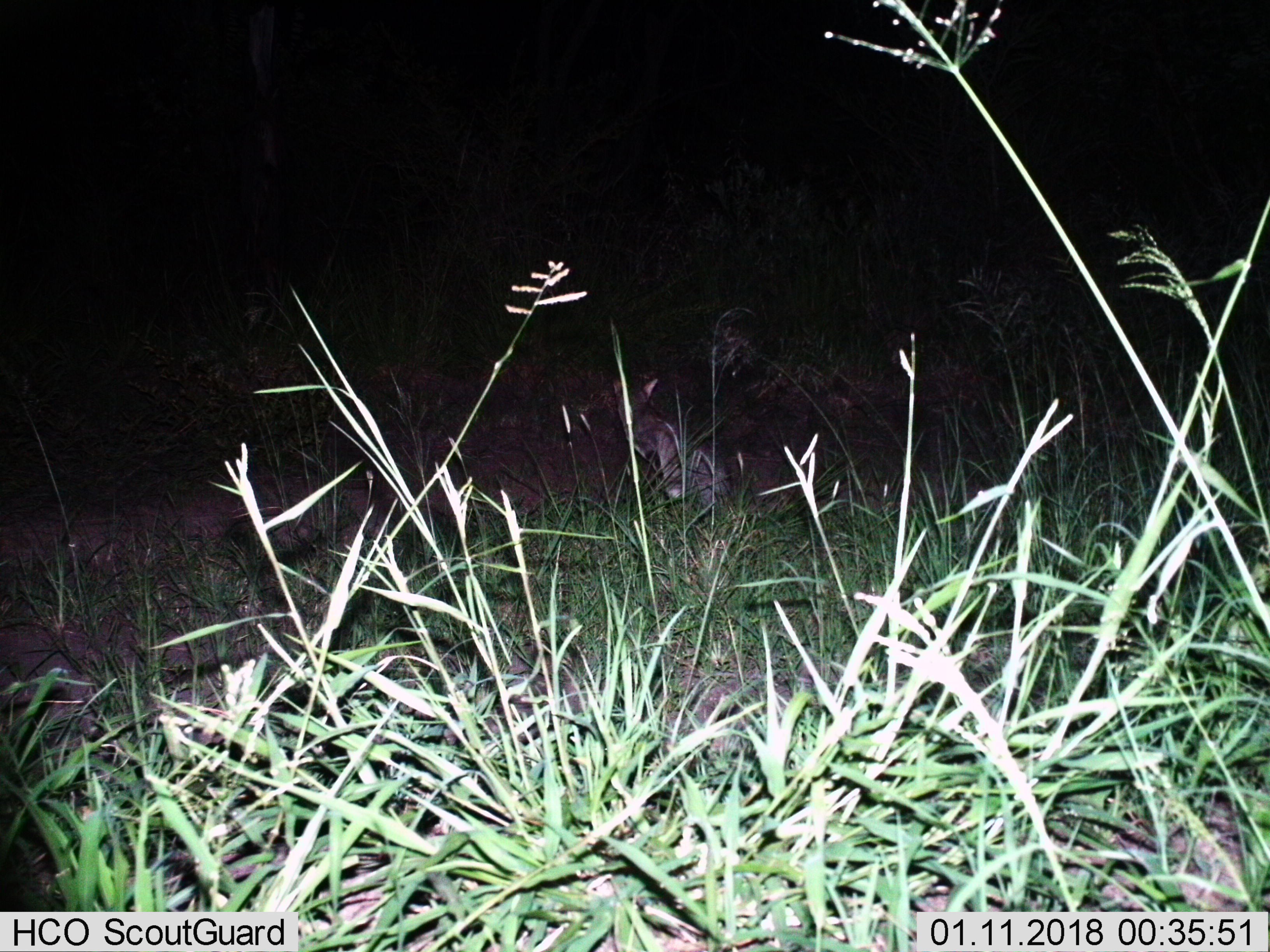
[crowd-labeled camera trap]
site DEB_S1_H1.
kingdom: Animalia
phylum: Chordata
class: Mammalia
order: Carnivora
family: Felidae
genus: Felis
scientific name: Felis lybica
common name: african wild cat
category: africanwildcat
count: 1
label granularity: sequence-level